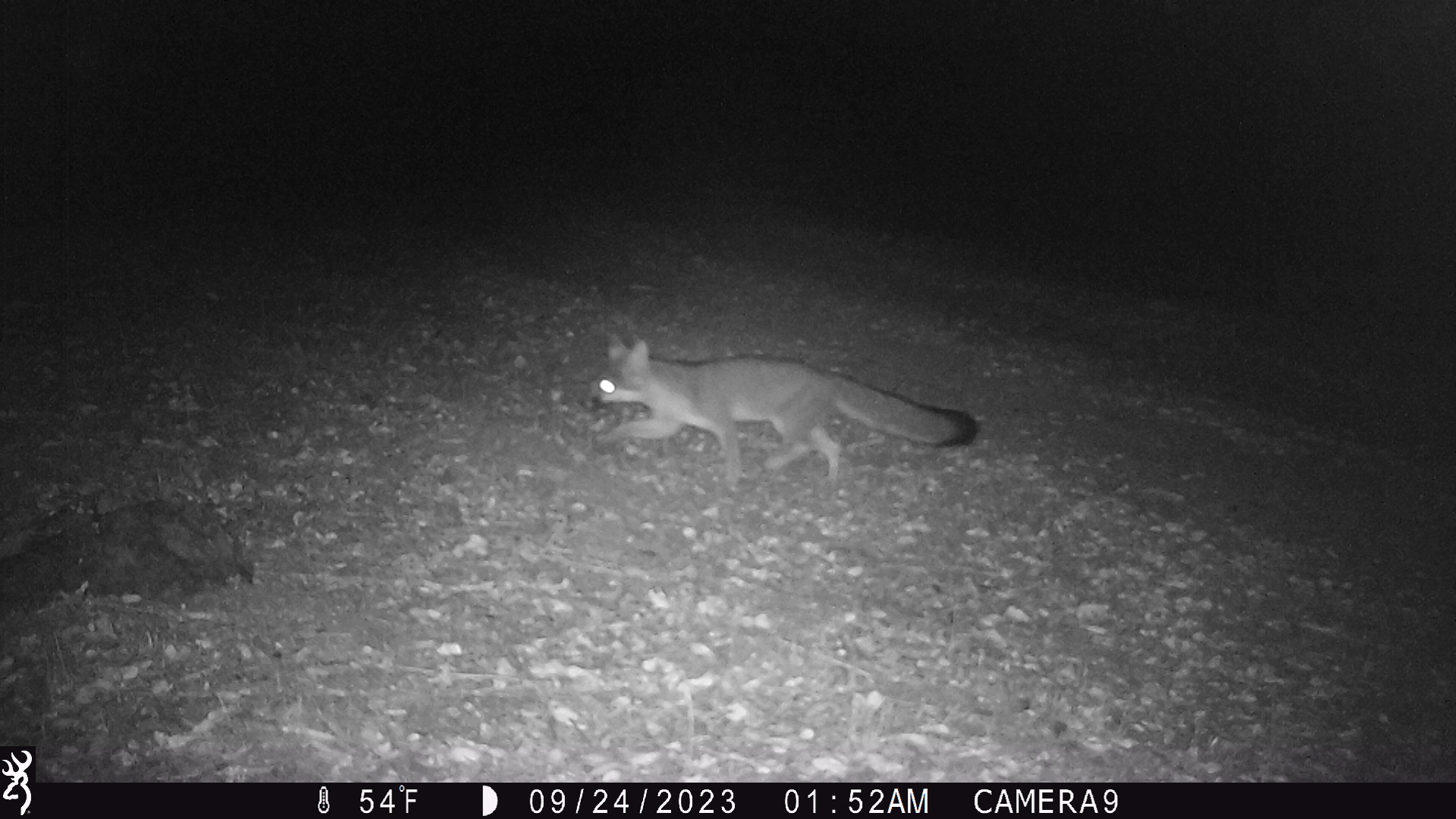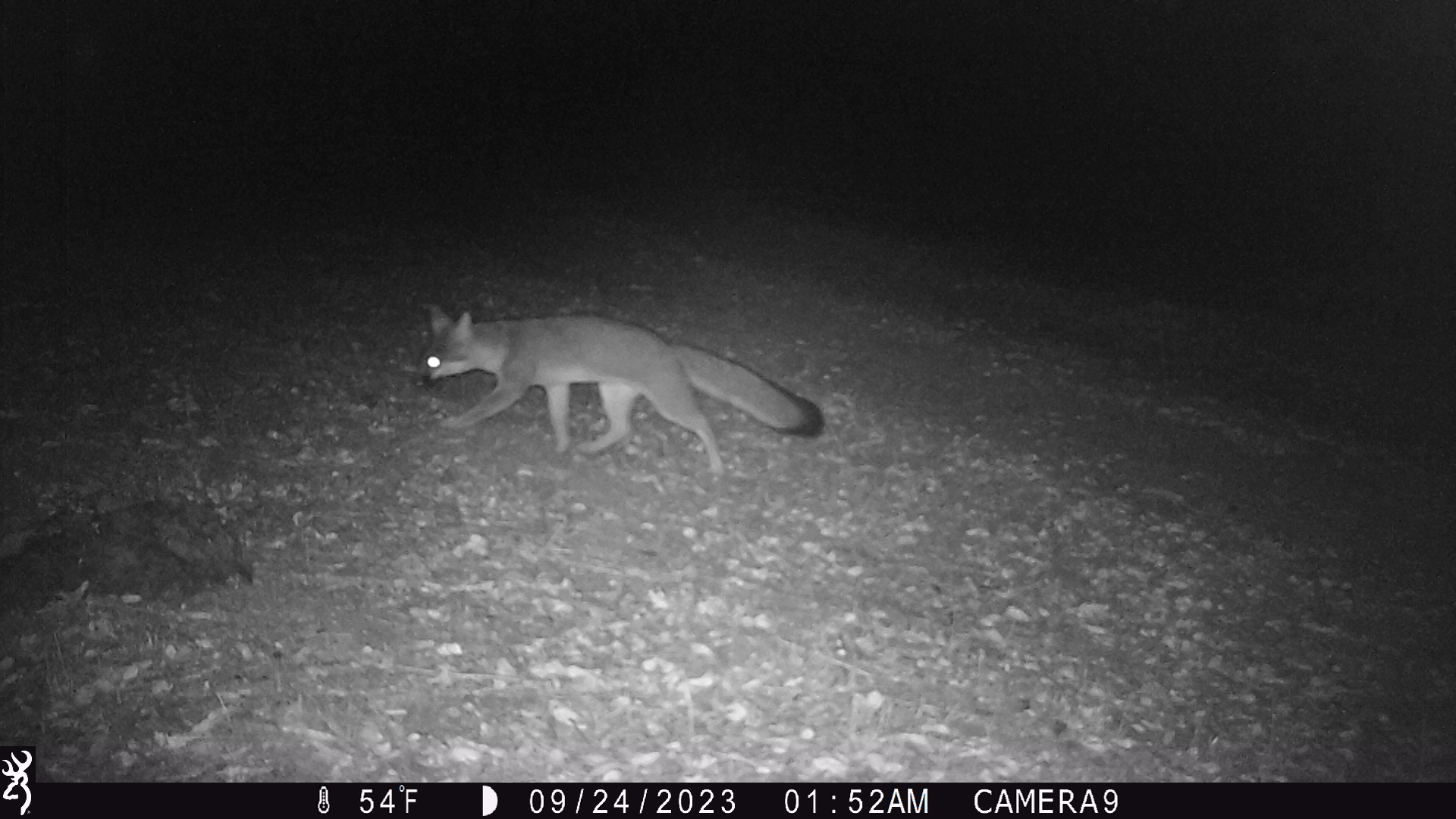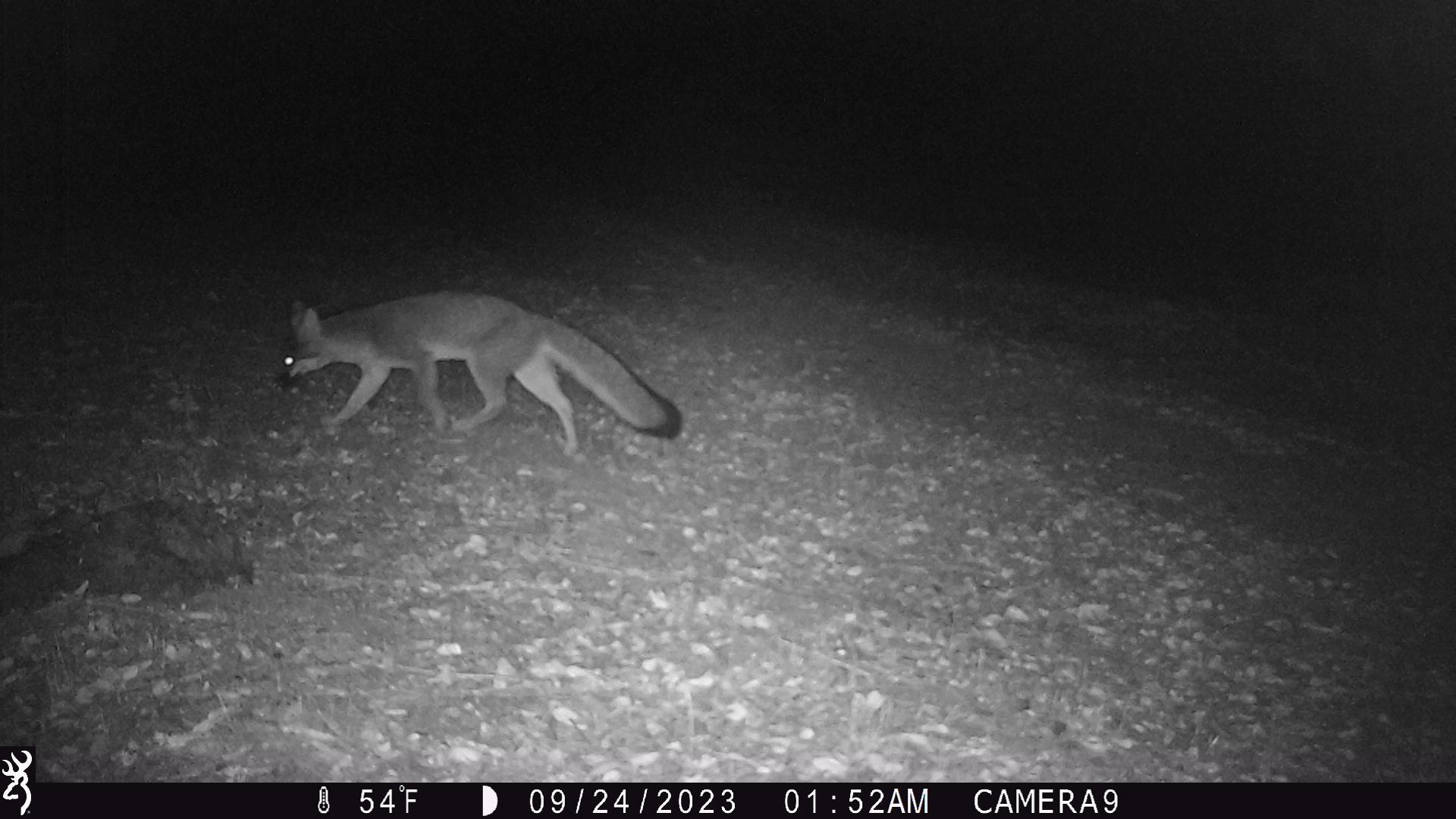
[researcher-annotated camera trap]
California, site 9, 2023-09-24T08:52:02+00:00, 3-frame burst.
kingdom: Animalia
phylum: Chordata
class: Mammalia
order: Carnivora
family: Canidae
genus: Urocyon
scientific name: Urocyon cinereoargenteus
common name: gray fox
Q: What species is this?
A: Gray fox (Urocyon cinereoargenteus).